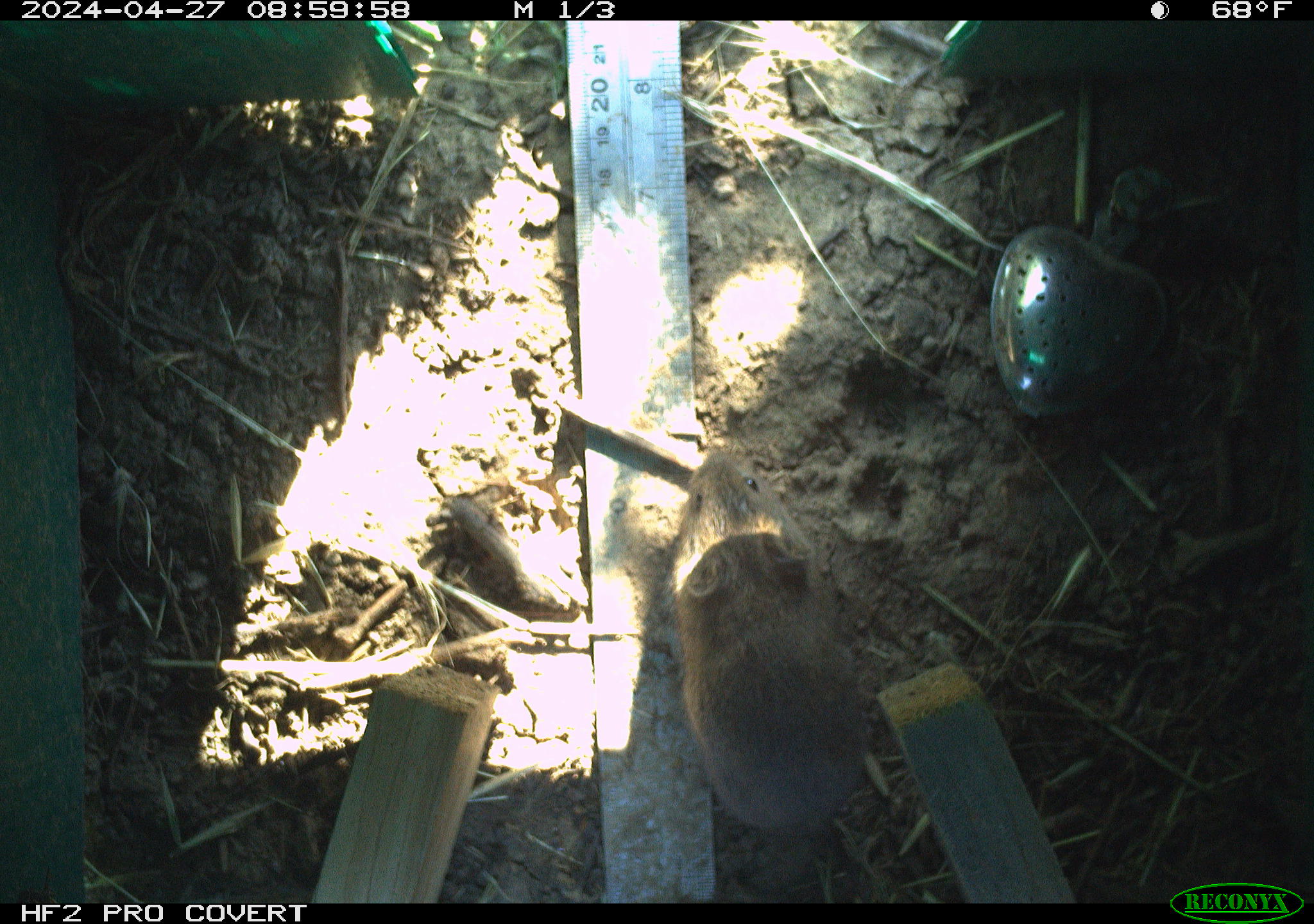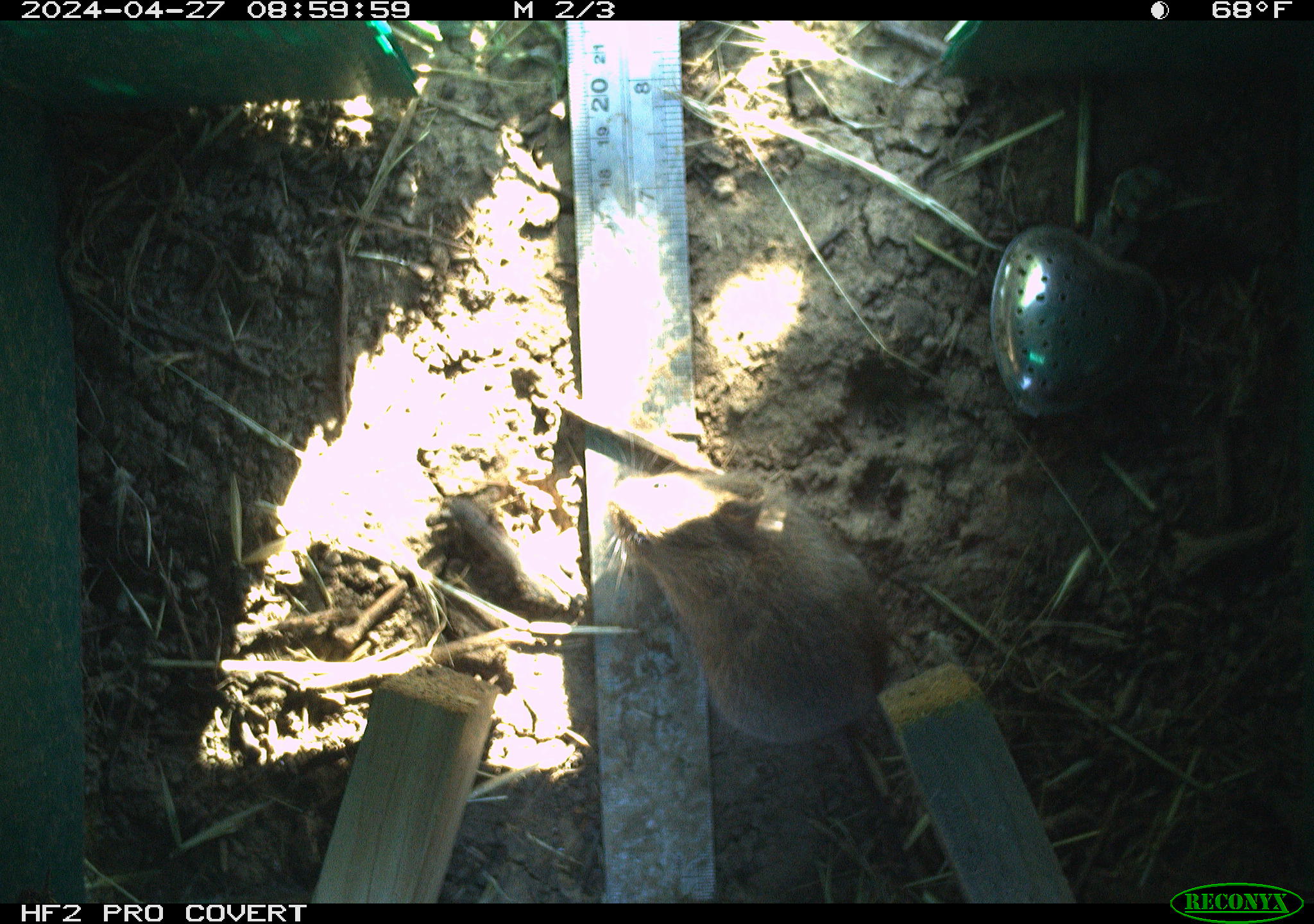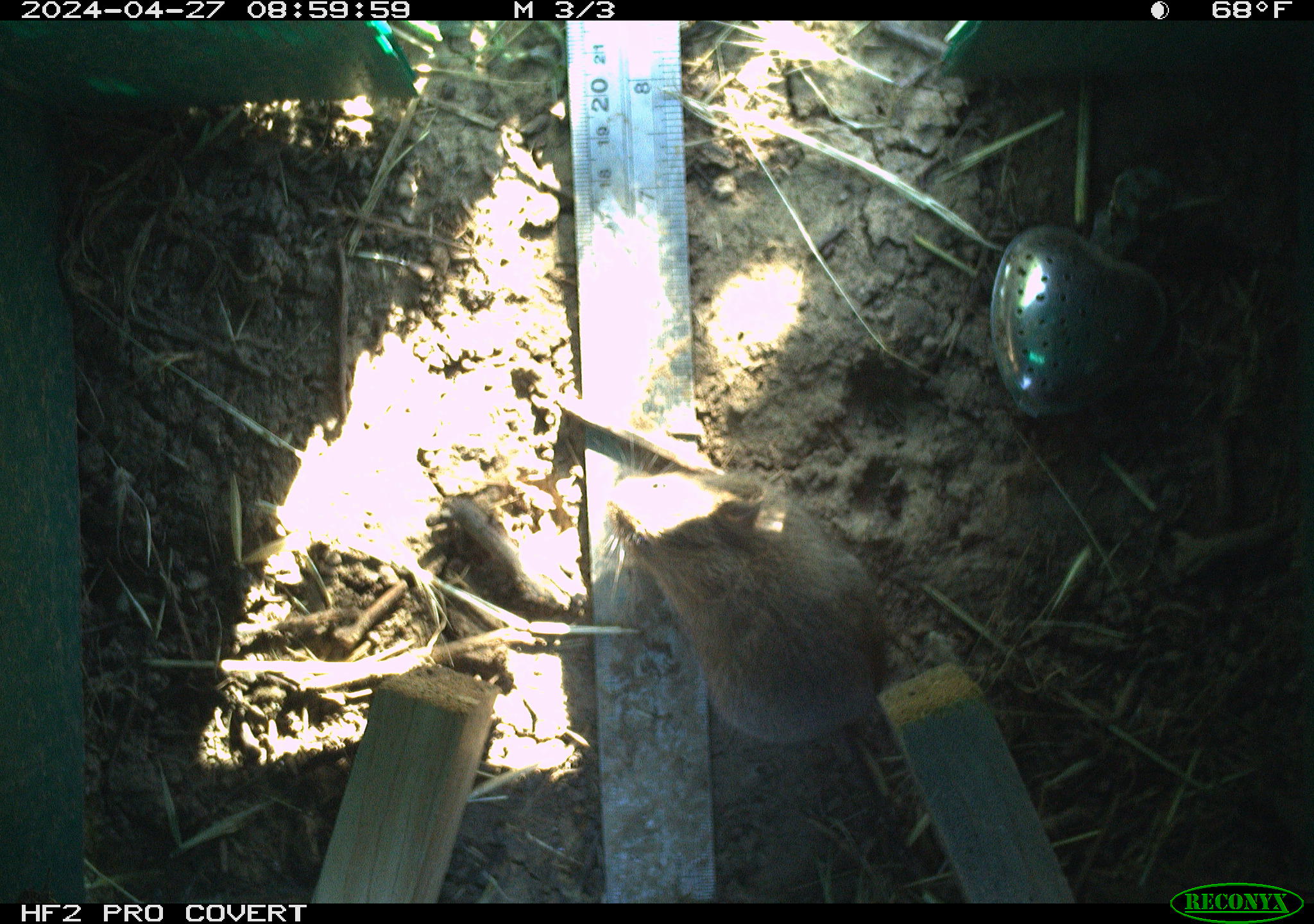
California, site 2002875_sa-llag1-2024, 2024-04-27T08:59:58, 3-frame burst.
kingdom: Animalia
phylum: Chordata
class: Mammalia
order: Rodentia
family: Cricetidae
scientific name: Arvicolinae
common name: voles, lemmings, and muskrats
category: arvicolinae subfamily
Arvicolinae subfamily (voles, lemmings, and muskrats) (Arvicolinae).